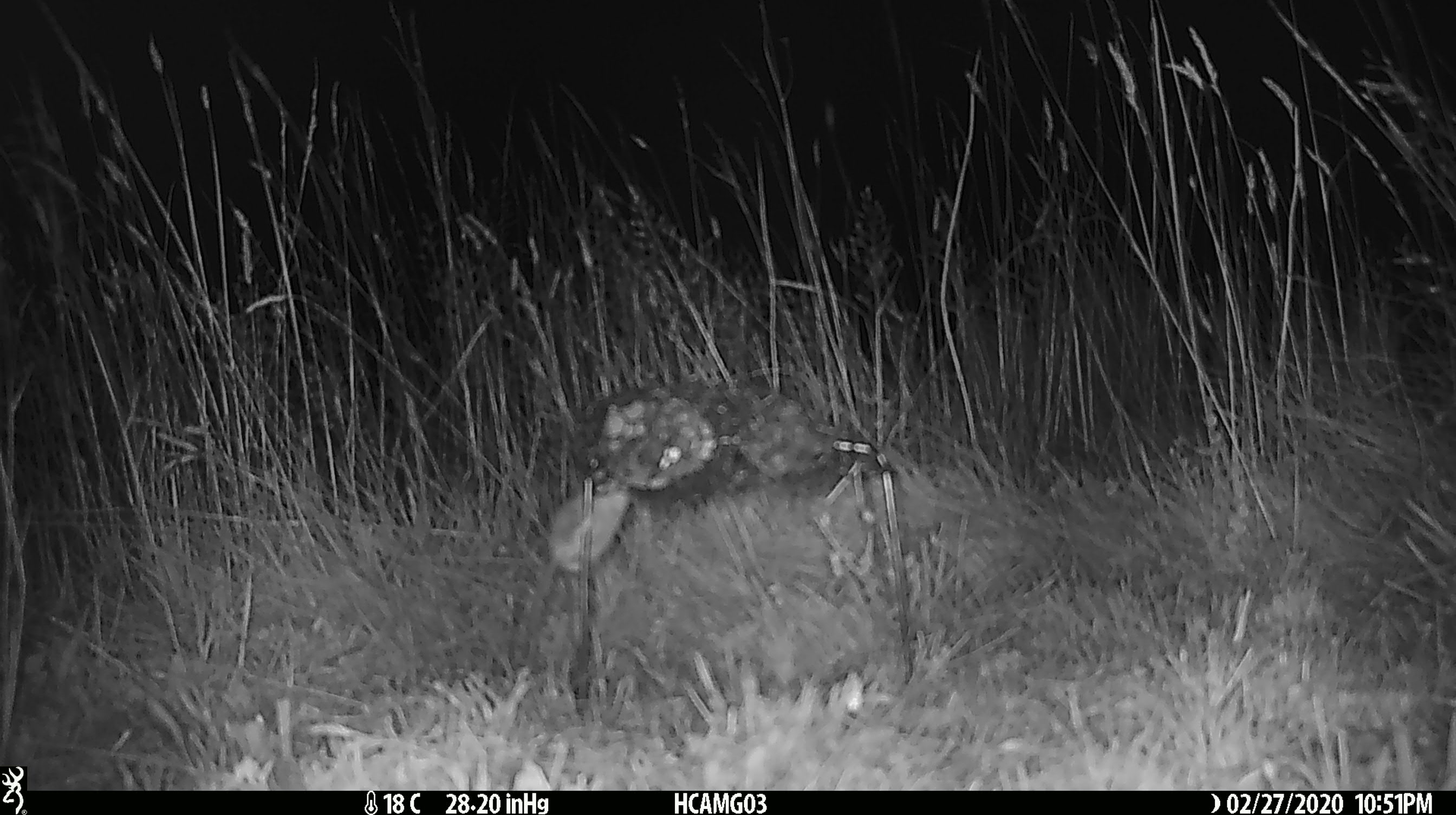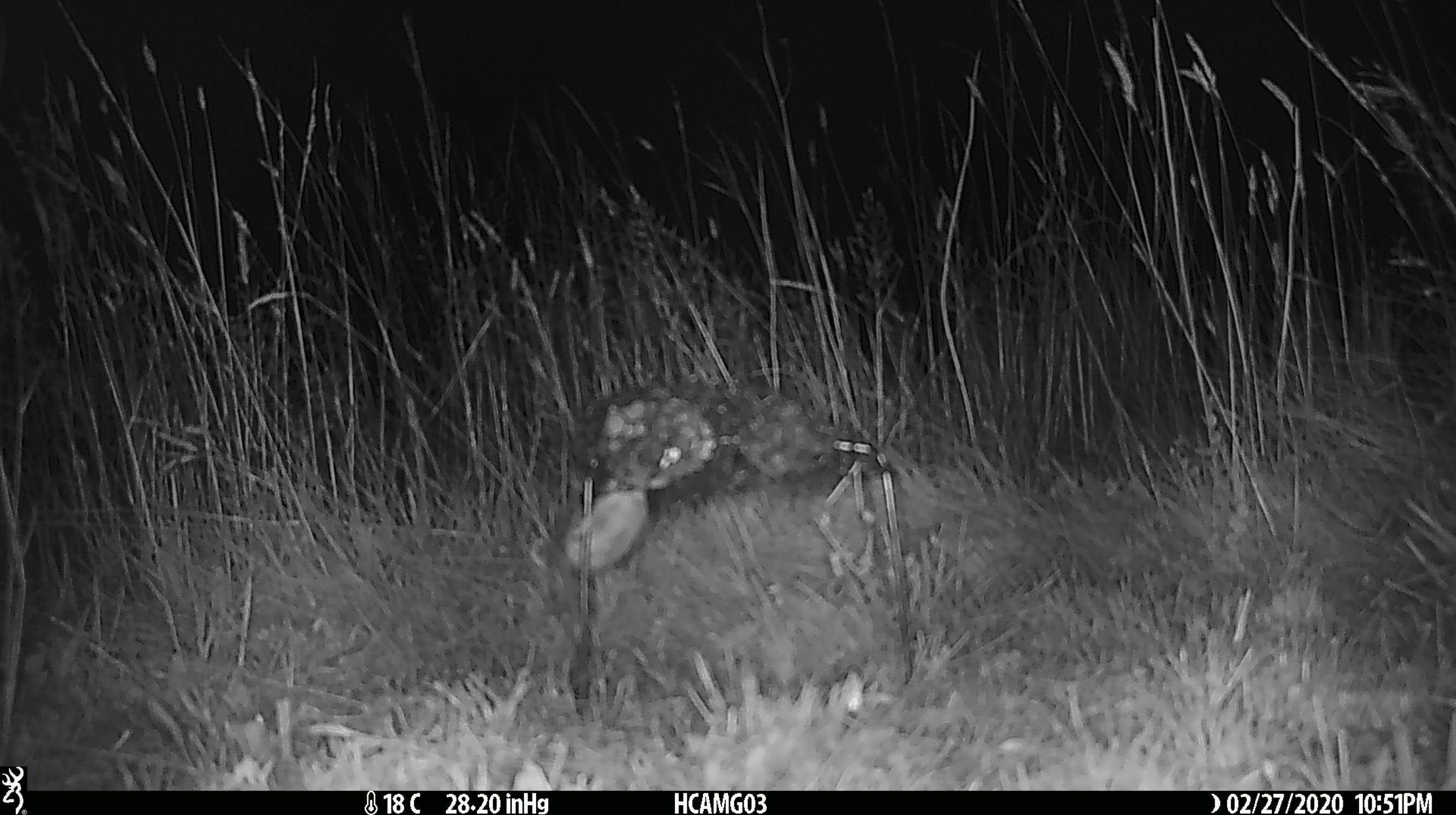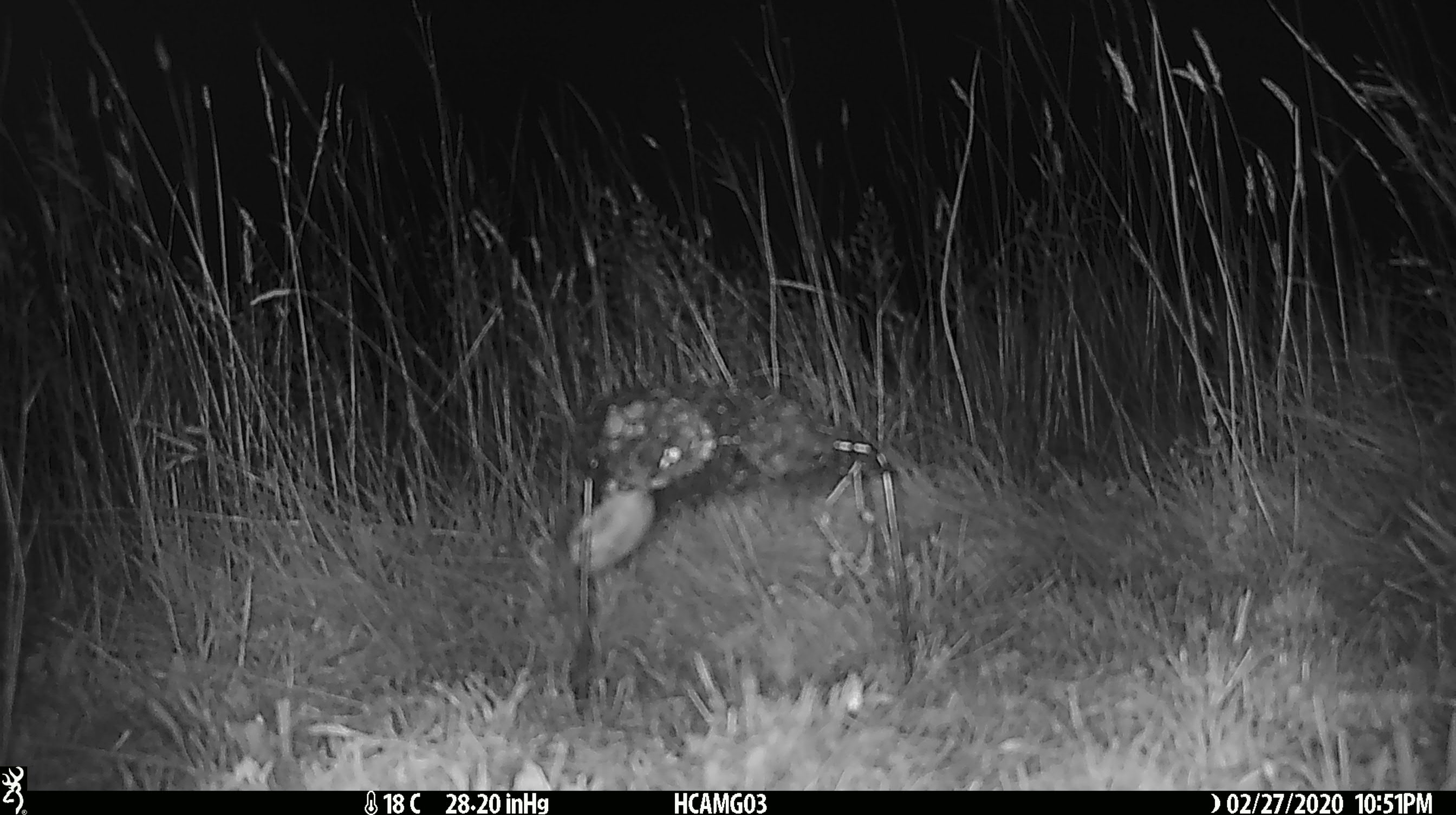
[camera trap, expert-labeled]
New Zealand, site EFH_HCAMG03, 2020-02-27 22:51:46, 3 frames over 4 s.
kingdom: Animalia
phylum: Chordata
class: Mammalia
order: Rodentia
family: Muridae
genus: Mus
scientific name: Mus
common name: mouse